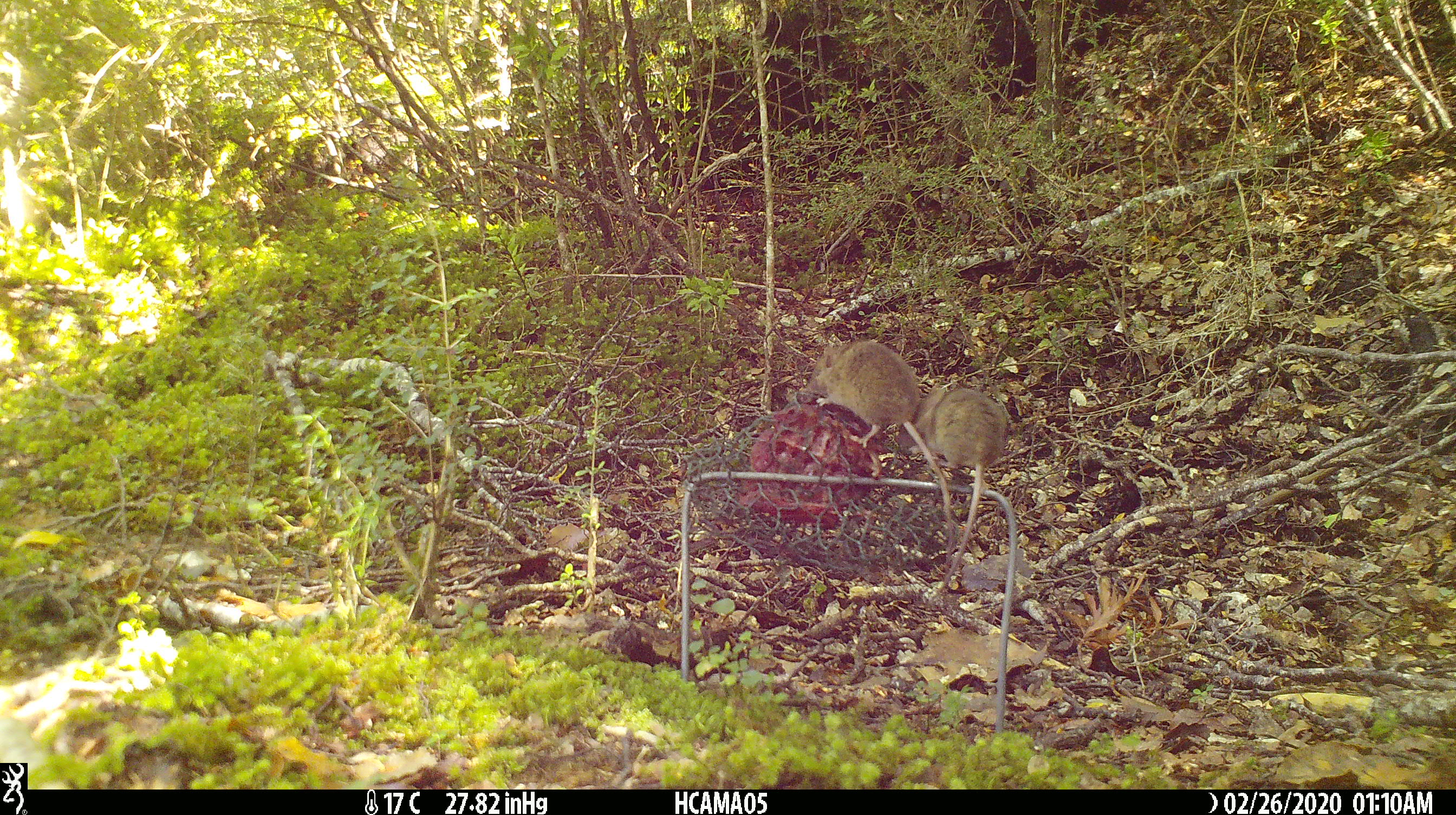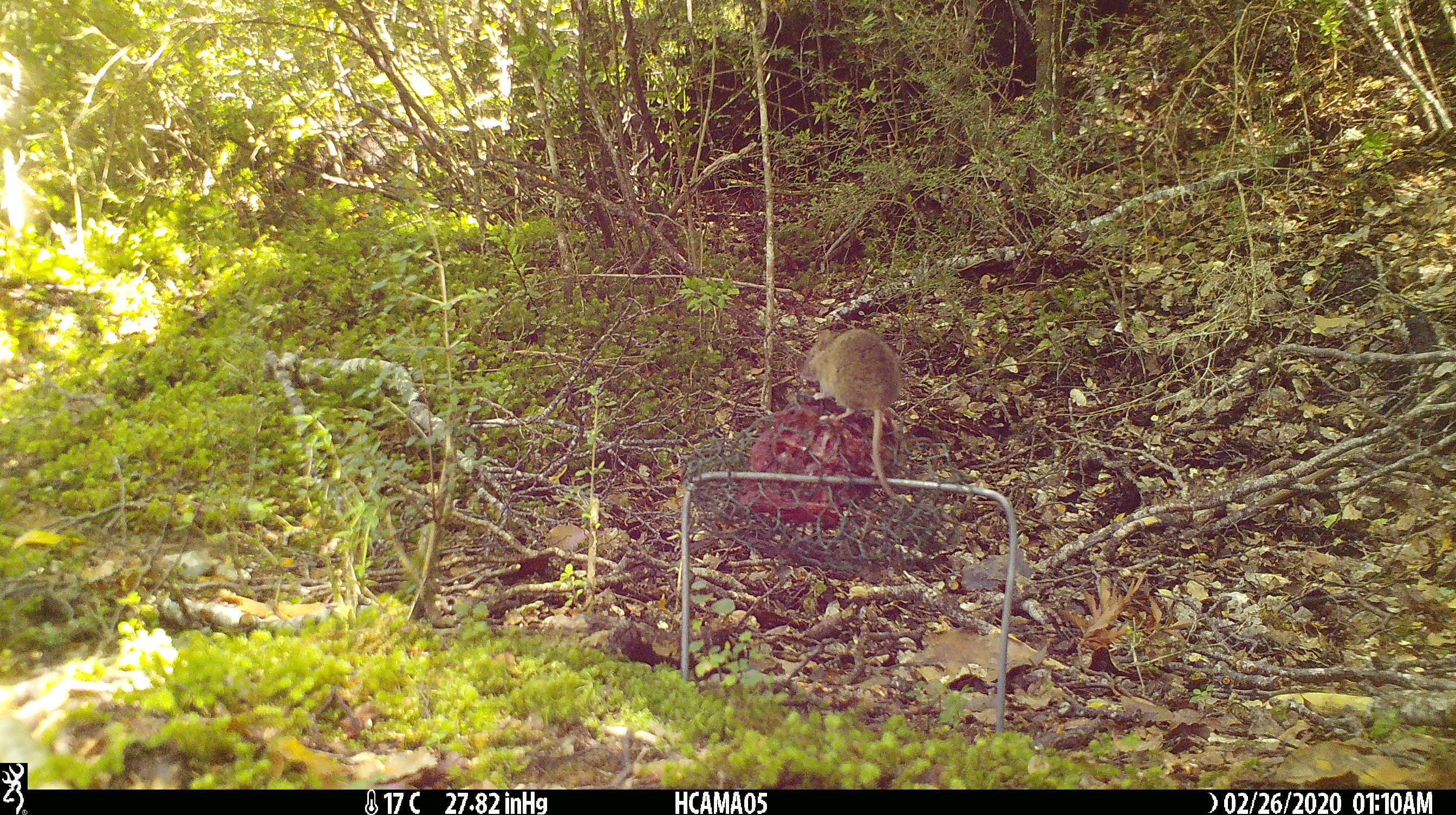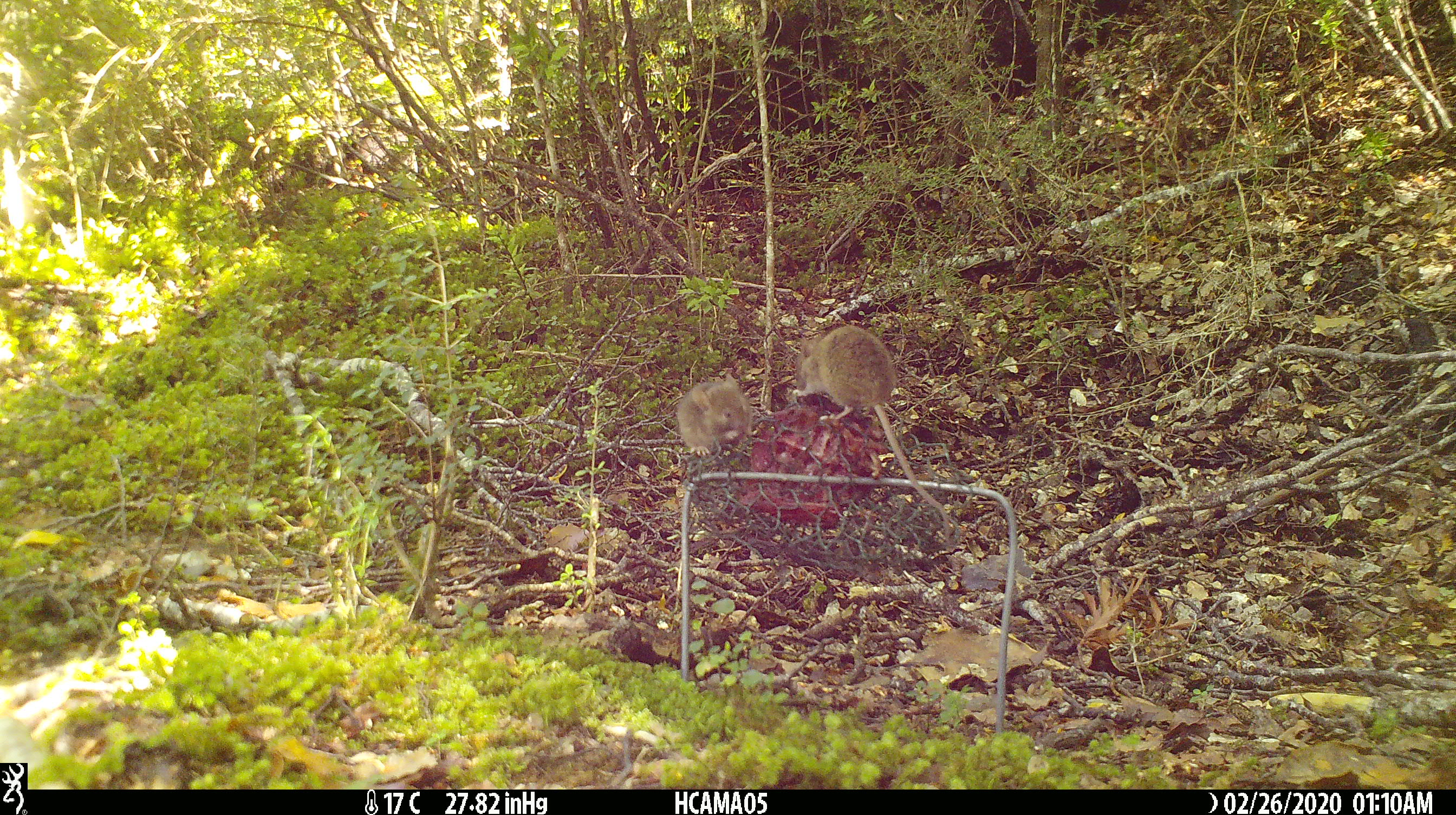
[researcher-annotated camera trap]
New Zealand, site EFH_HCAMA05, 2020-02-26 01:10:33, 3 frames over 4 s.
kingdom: Animalia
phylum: Chordata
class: Mammalia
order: Rodentia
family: Muridae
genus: Mus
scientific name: Mus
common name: mouse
Mouse (Mus).